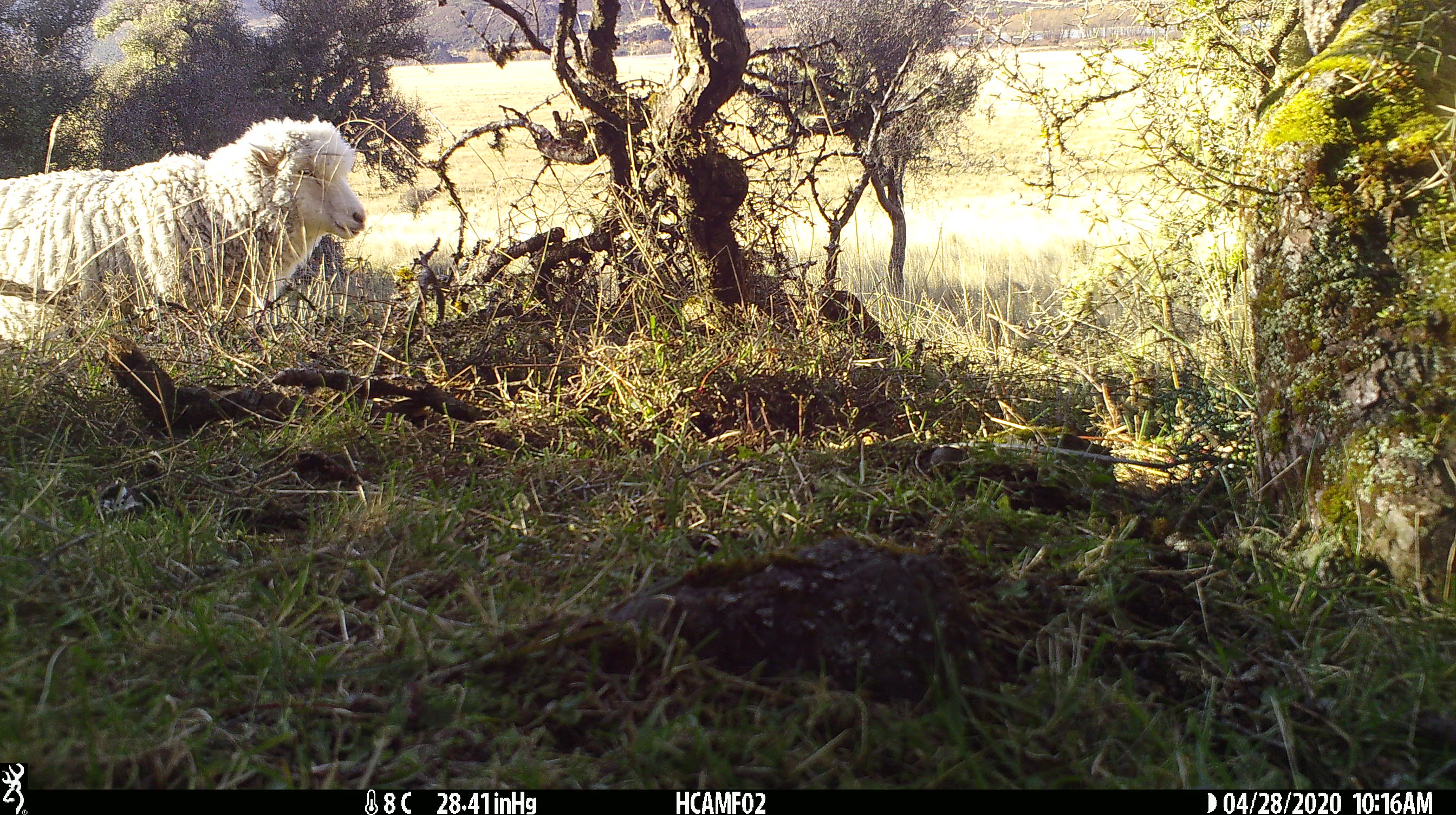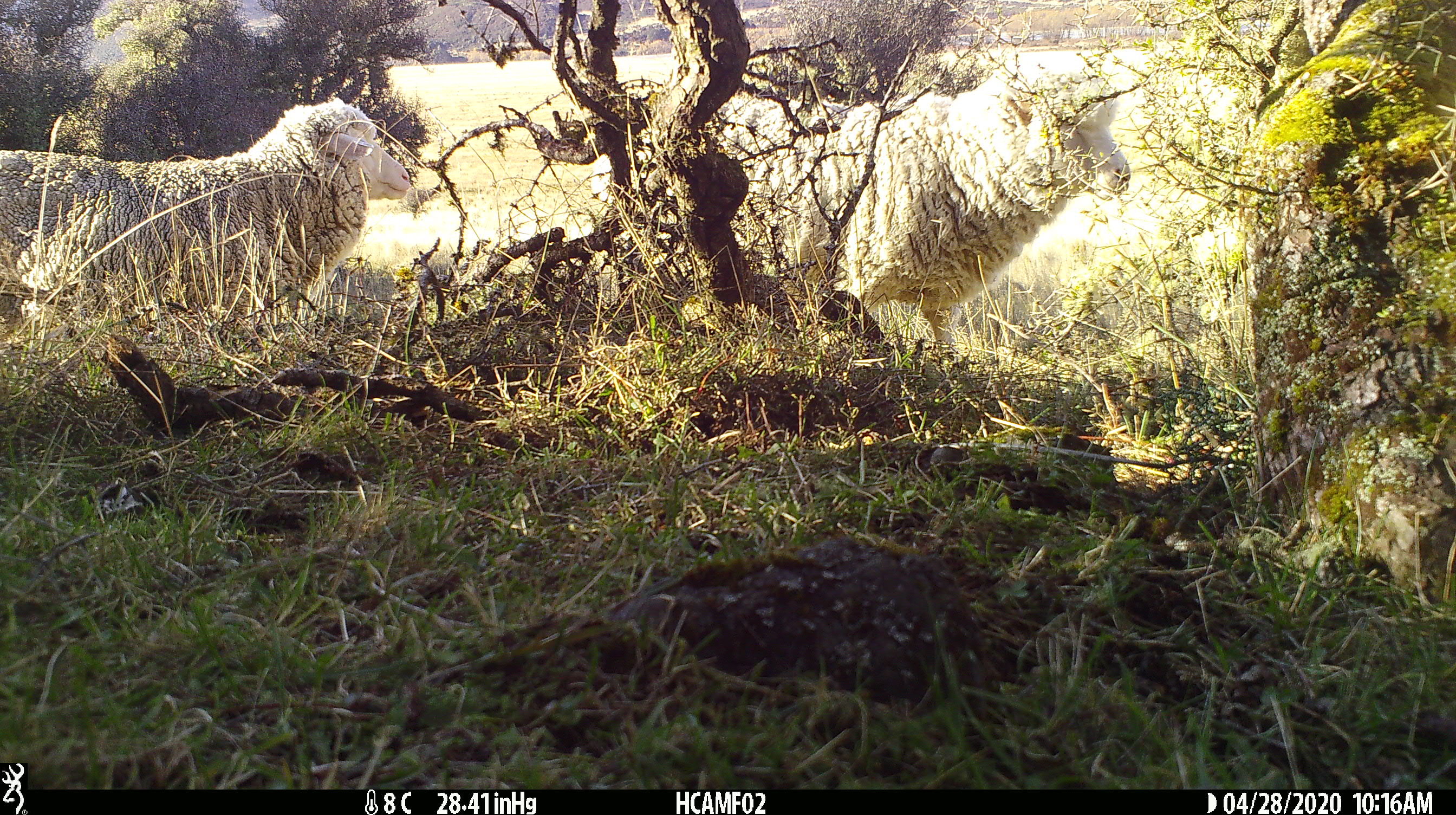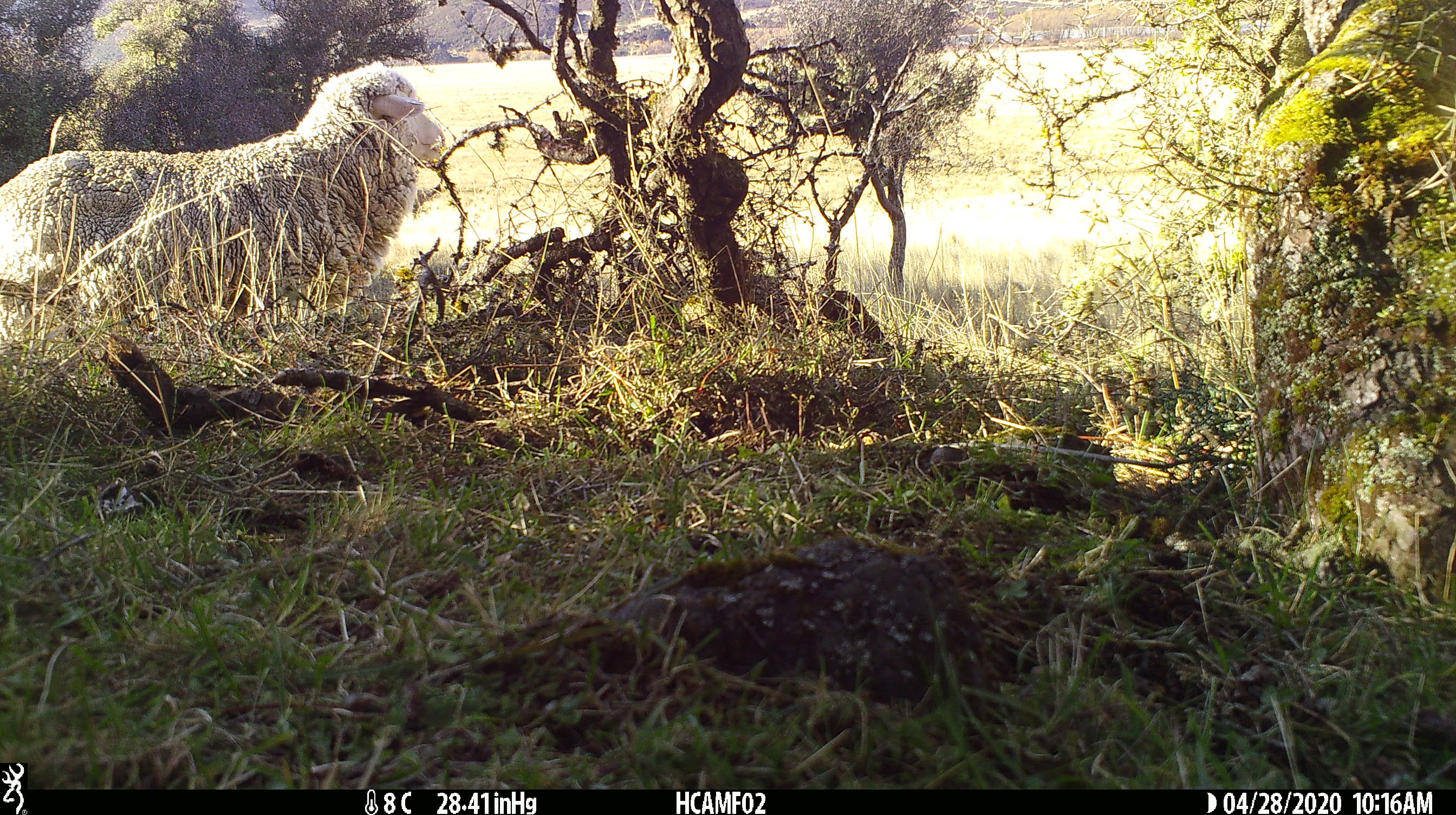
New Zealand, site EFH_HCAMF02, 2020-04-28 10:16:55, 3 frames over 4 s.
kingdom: Animalia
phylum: Chordata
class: Mammalia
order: Artiodactyla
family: Bovidae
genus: Ovis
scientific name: Ovis aries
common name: domestic sheep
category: sheep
Sheep (domestic sheep) (Ovis aries).